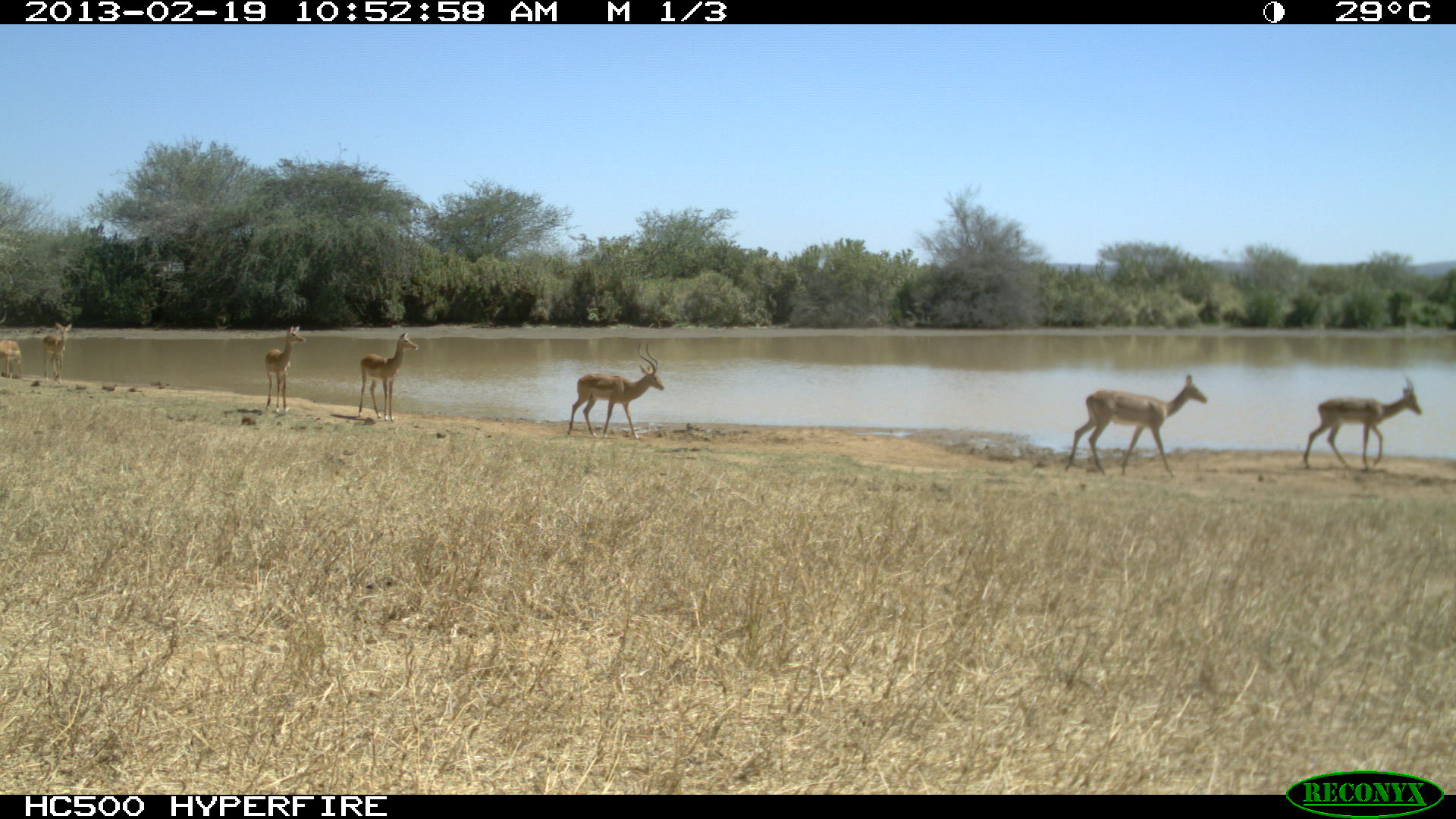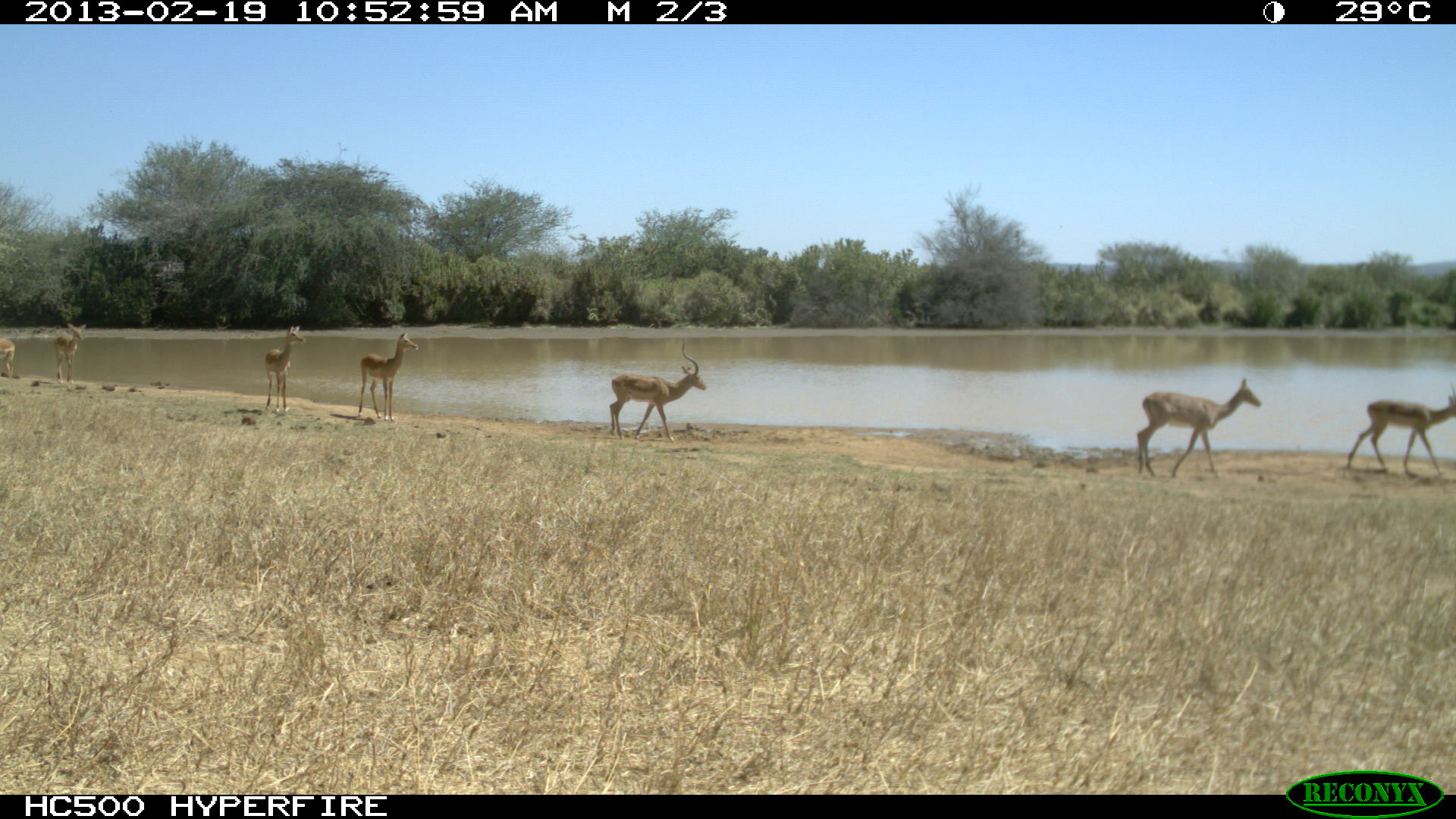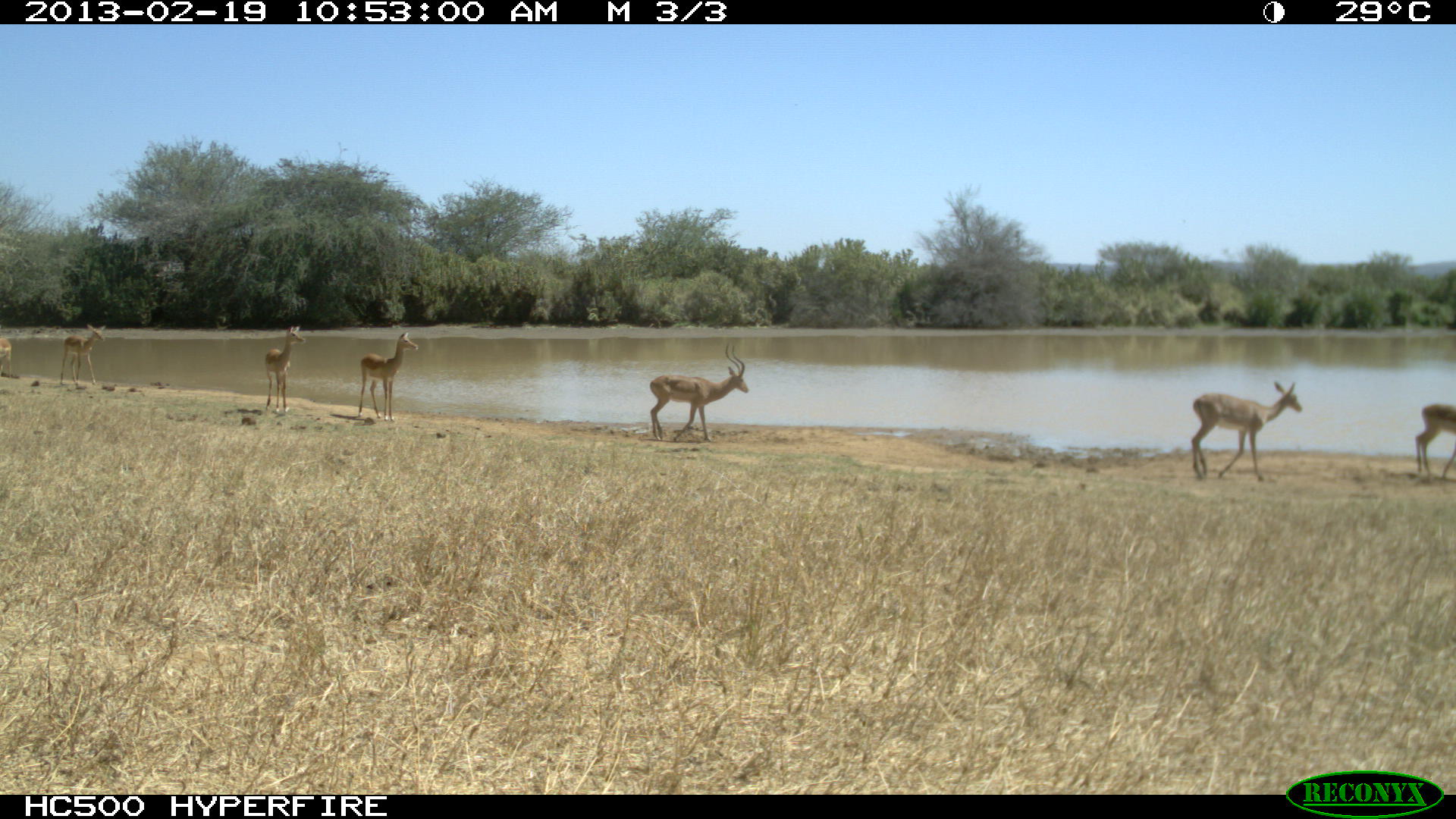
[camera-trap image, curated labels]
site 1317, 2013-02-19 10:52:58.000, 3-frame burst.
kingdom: Animalia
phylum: Chordata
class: Mammalia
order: Artiodactyla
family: Bovidae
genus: Aepyceros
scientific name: Aepyceros melampus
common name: impala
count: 7